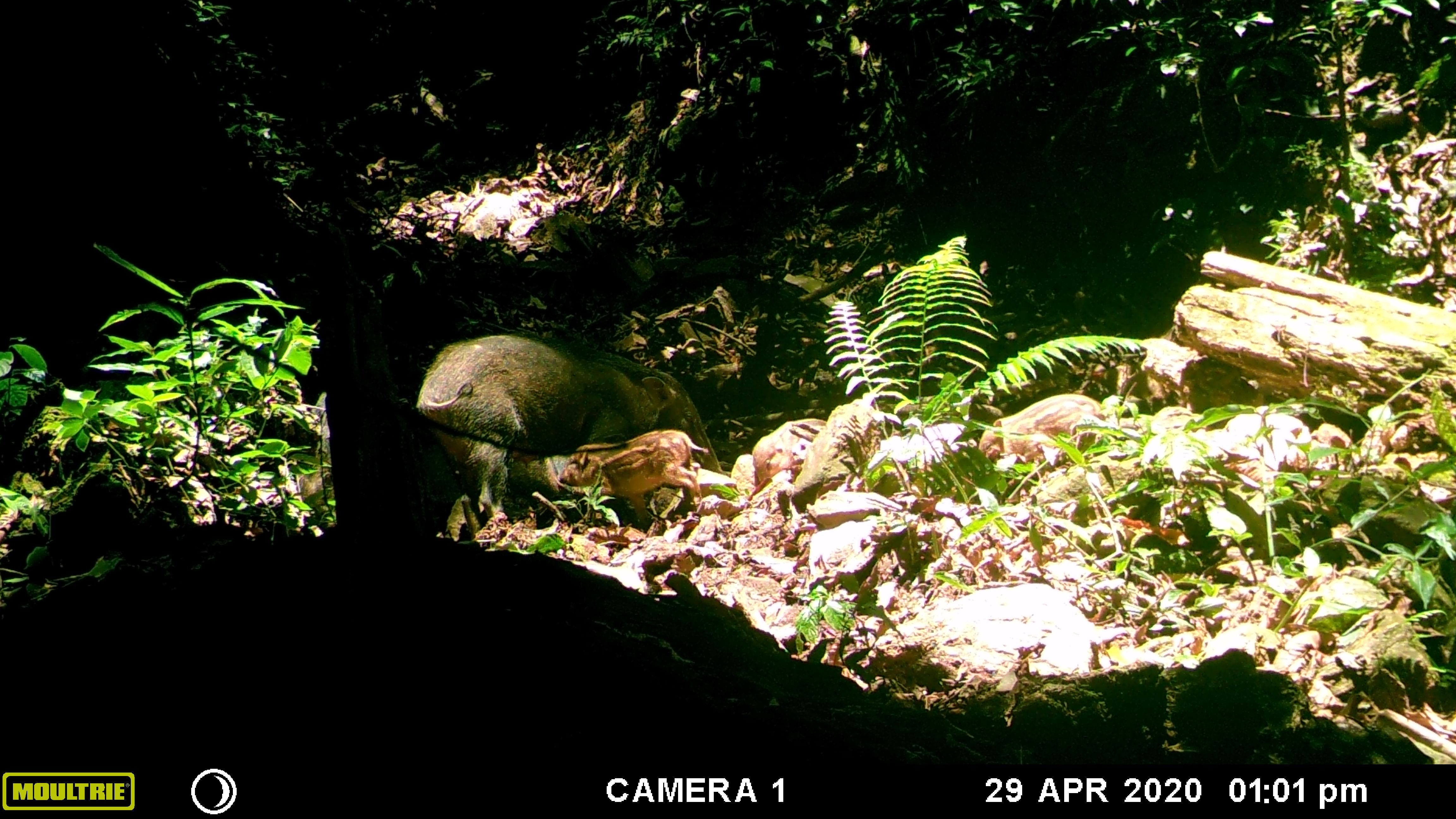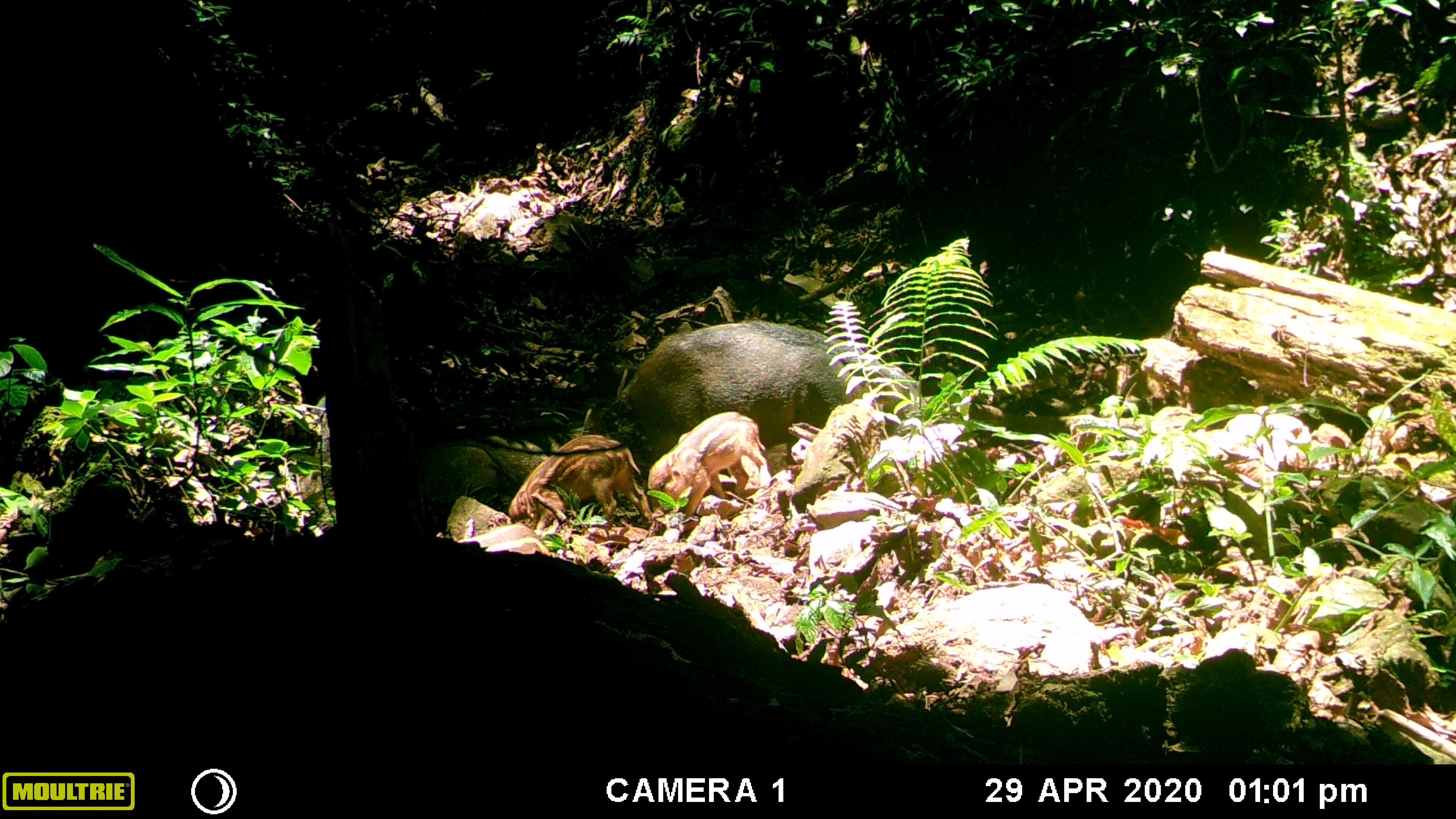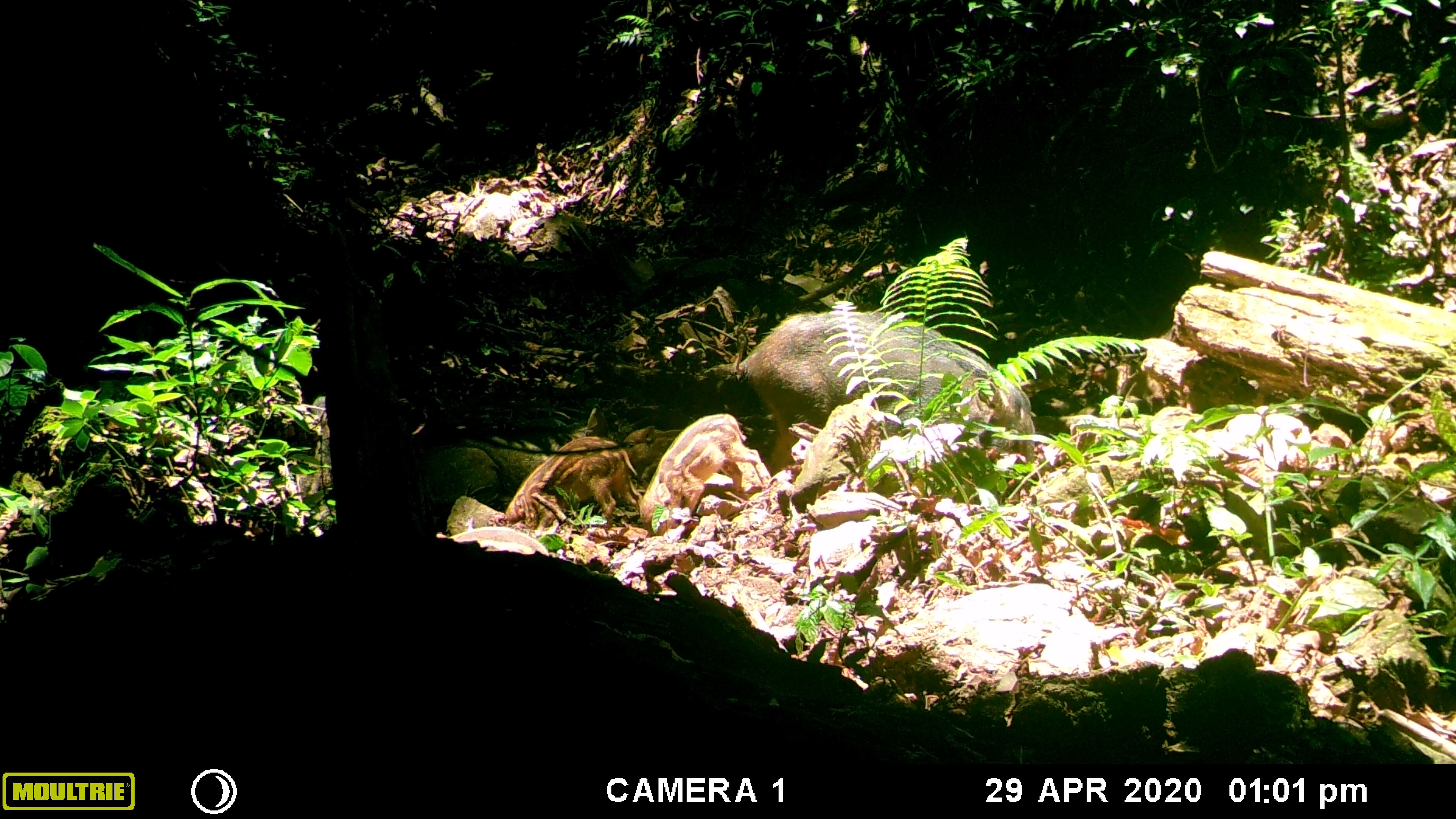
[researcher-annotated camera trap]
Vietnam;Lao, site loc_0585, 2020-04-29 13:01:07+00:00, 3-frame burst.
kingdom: Animalia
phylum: Chordata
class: Mammalia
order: Artiodactyla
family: Suidae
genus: Sus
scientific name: Sus scrofa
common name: eurasian wild pig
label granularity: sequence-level